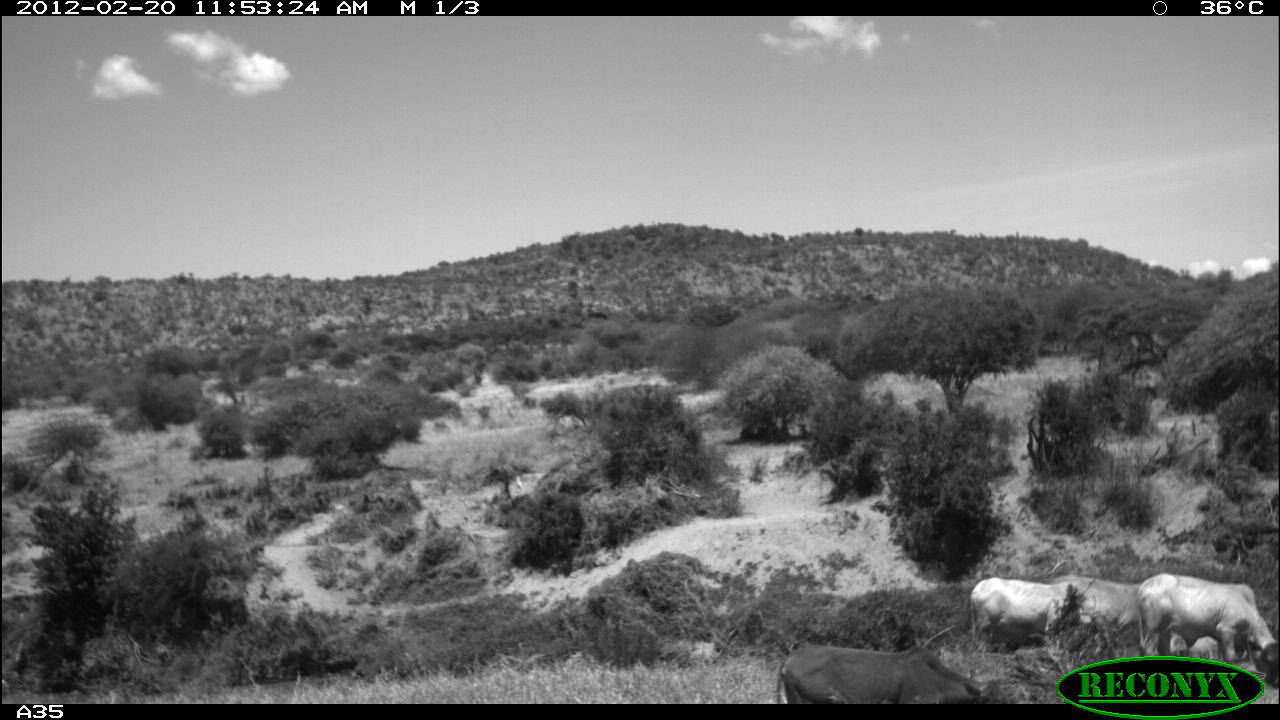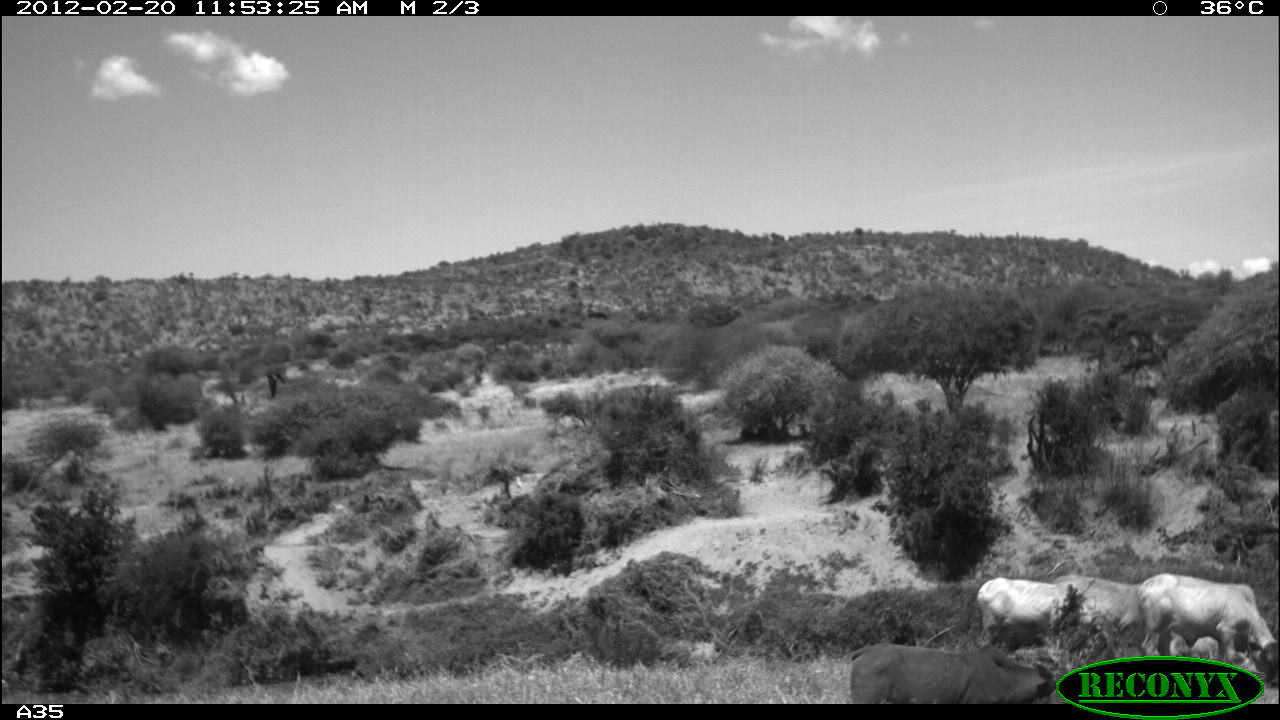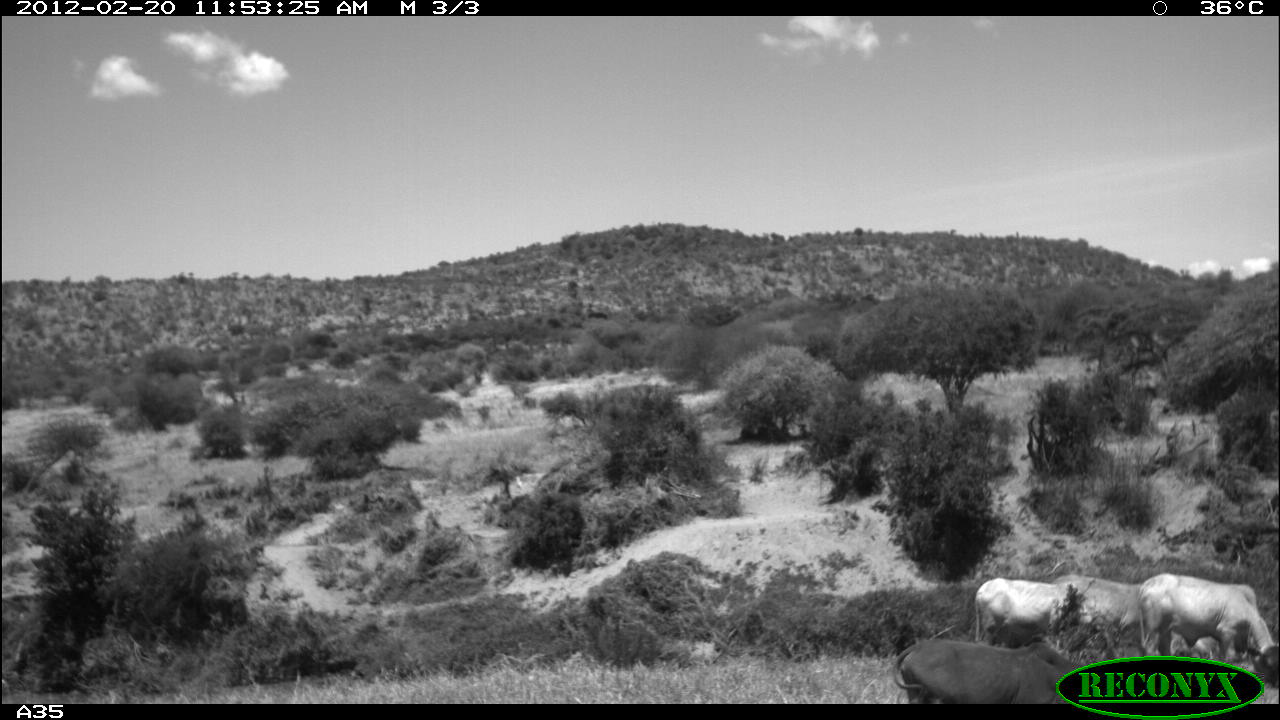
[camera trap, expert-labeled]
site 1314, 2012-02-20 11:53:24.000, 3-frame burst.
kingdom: Animalia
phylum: Chordata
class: Mammalia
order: Artiodactyla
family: Bovidae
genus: Bos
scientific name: Bos taurus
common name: domestic cattle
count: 4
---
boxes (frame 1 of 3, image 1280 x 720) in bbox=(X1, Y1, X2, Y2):
bos taurus: bbox=(1138, 572, 1278, 672); bbox=(774, 644, 989, 705); bbox=(1043, 574, 1162, 651); bbox=(971, 576, 1067, 649); bbox=(1187, 635, 1220, 658)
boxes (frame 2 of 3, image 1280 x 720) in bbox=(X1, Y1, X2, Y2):
bos taurus: bbox=(1139, 571, 1280, 704); bbox=(847, 640, 1062, 703); bbox=(1052, 572, 1184, 667); bbox=(976, 577, 1074, 642); bbox=(1189, 636, 1218, 658)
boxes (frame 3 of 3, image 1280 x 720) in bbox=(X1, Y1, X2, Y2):
bos taurus: bbox=(1132, 568, 1277, 667); bbox=(891, 637, 1090, 703); bbox=(1052, 574, 1185, 663); bbox=(972, 575, 1089, 655); bbox=(1190, 635, 1219, 658)